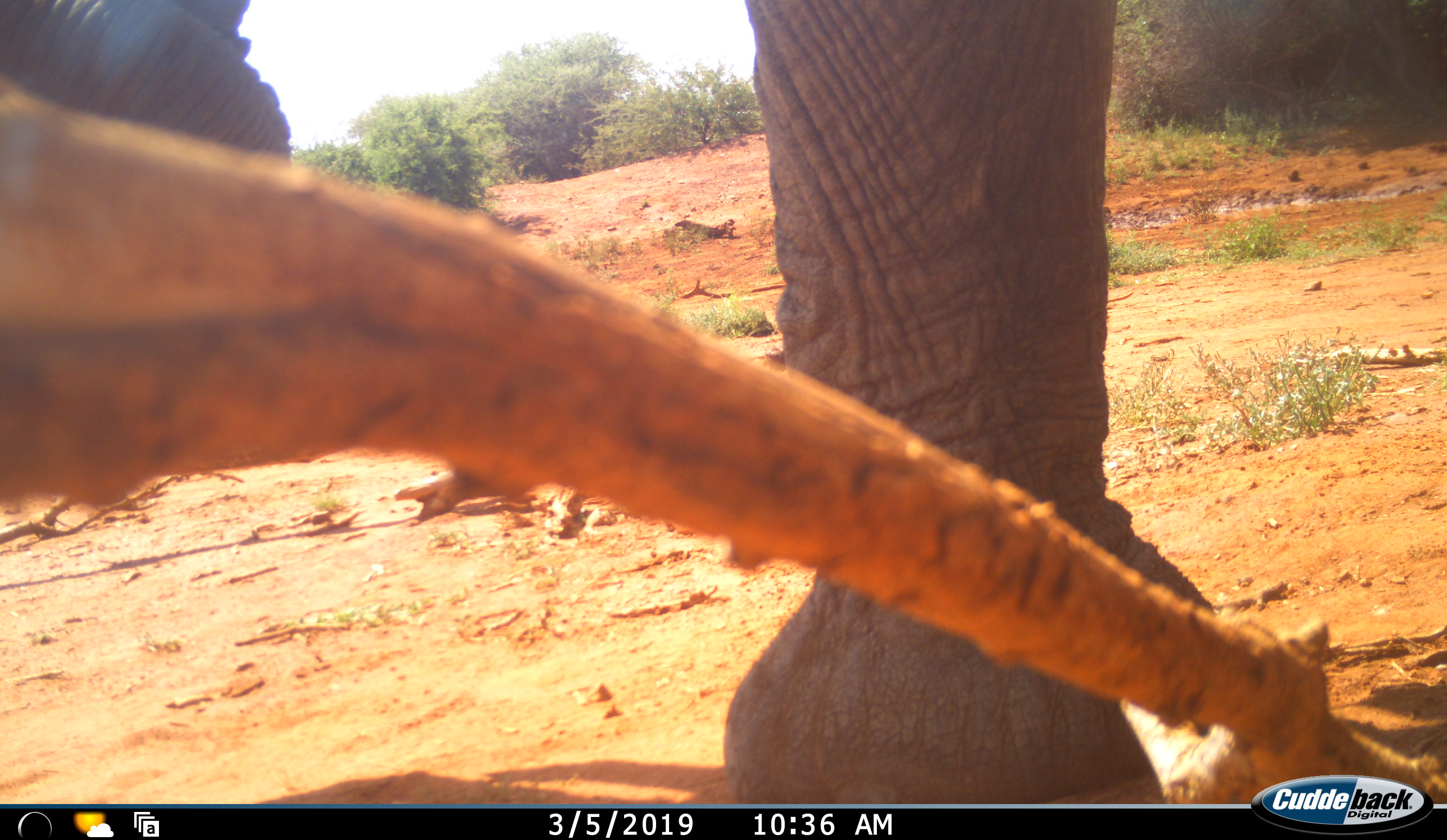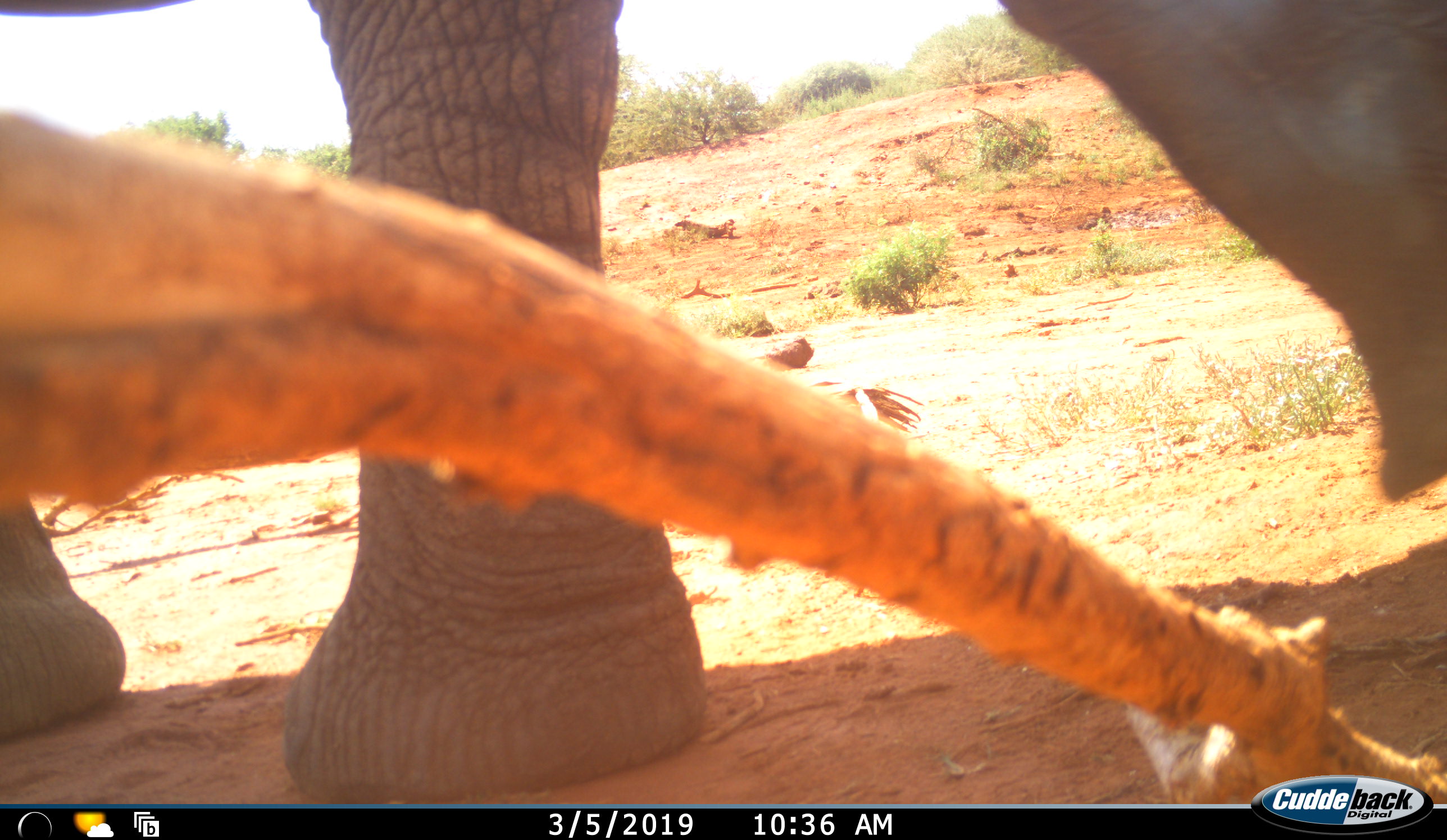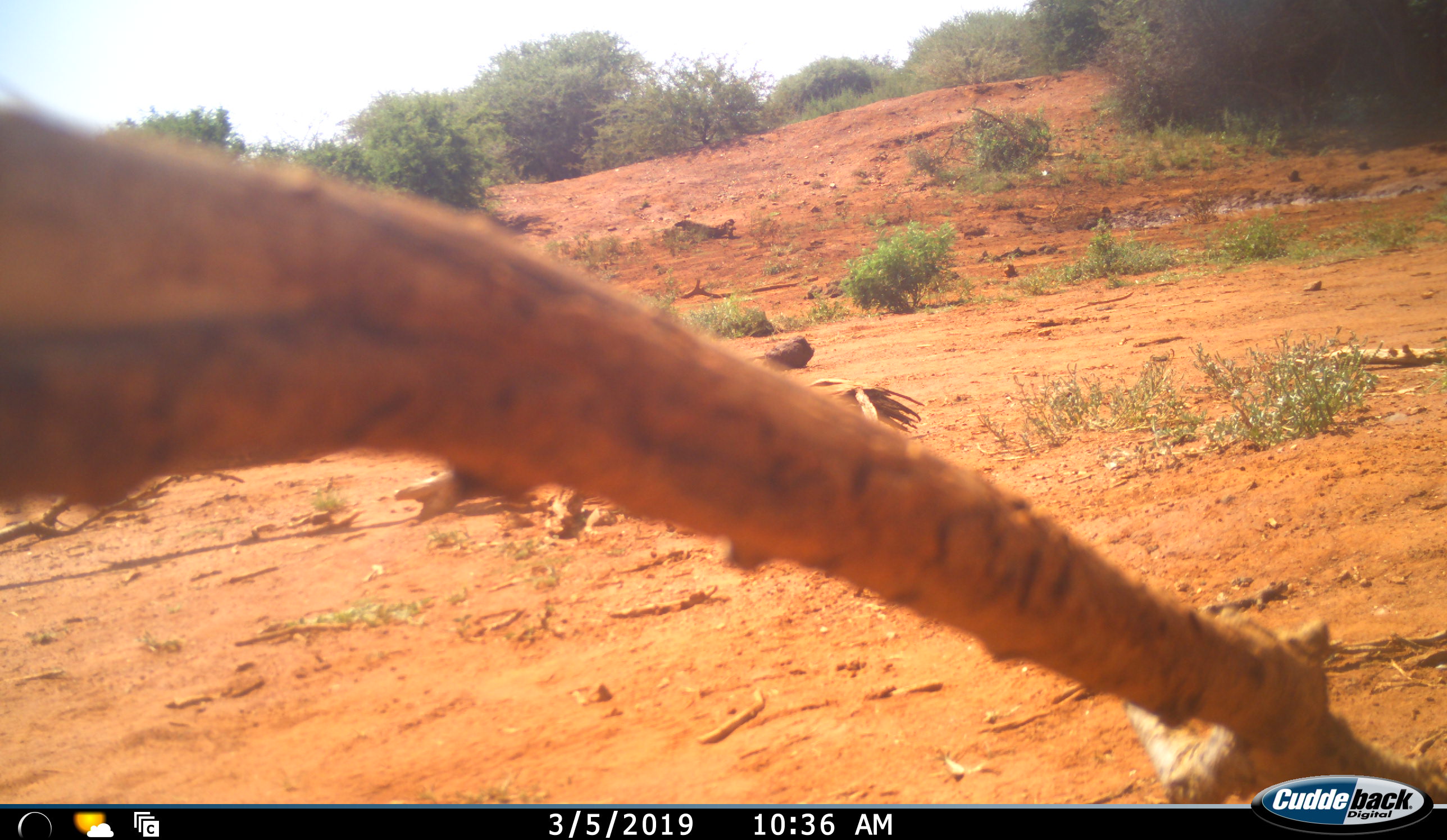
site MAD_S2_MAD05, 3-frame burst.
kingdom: Animalia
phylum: Chordata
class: Mammalia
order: Proboscidea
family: Elephantidae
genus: Loxodonta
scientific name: Loxodonta africana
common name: african bush elephant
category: elephant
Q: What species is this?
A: Elephant (african bush elephant) (Loxodonta africana).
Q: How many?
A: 1.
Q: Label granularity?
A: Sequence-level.